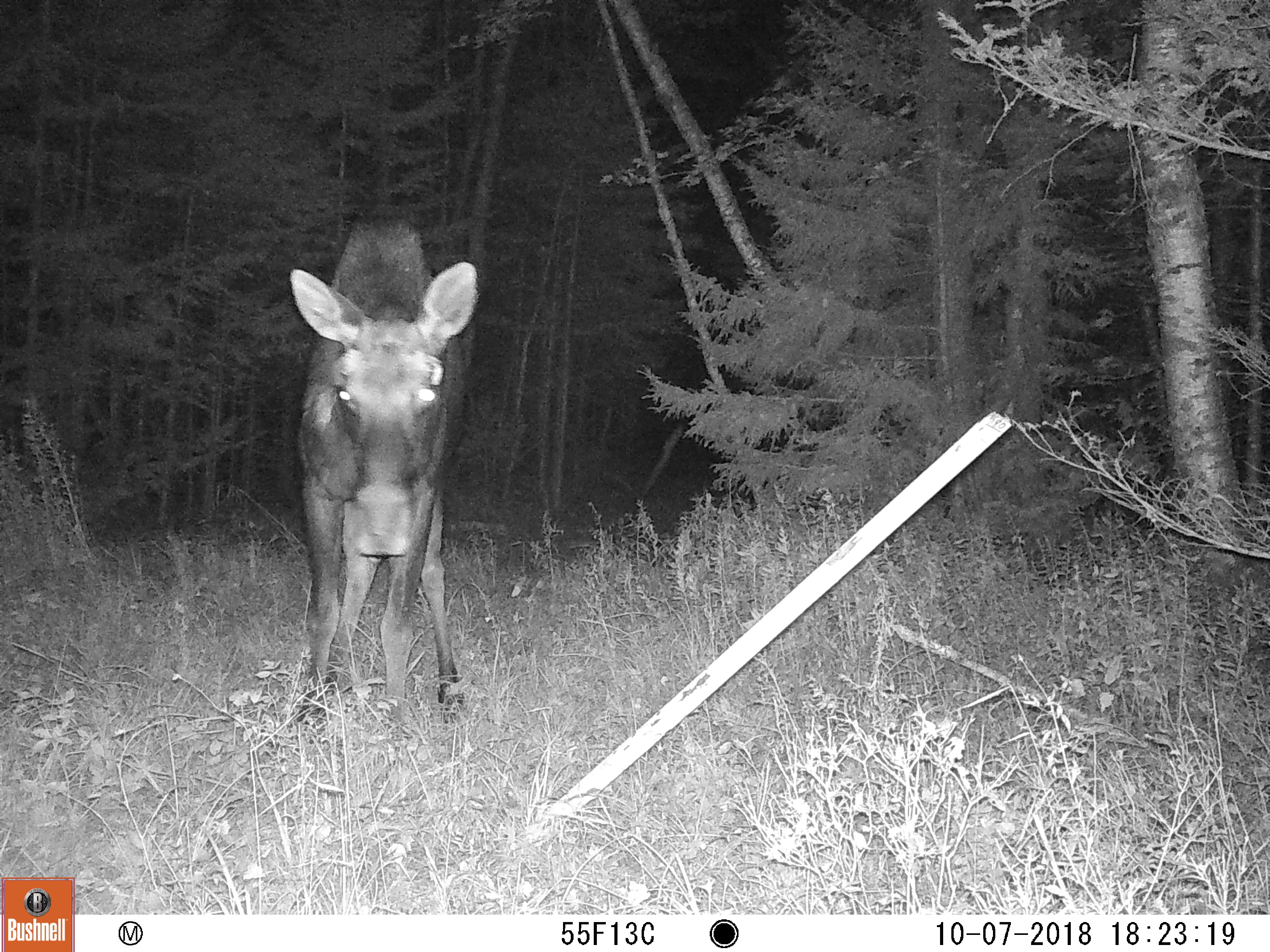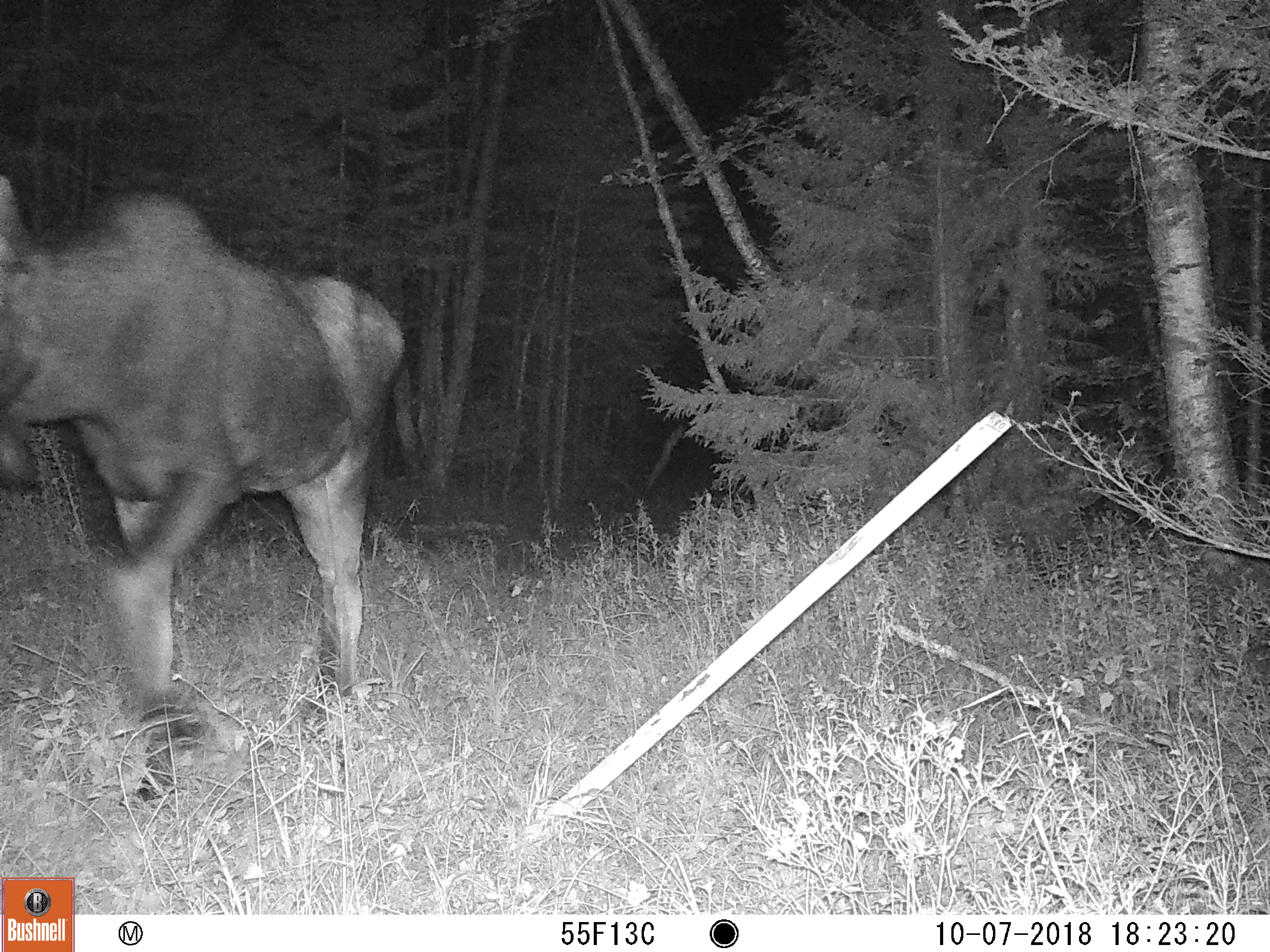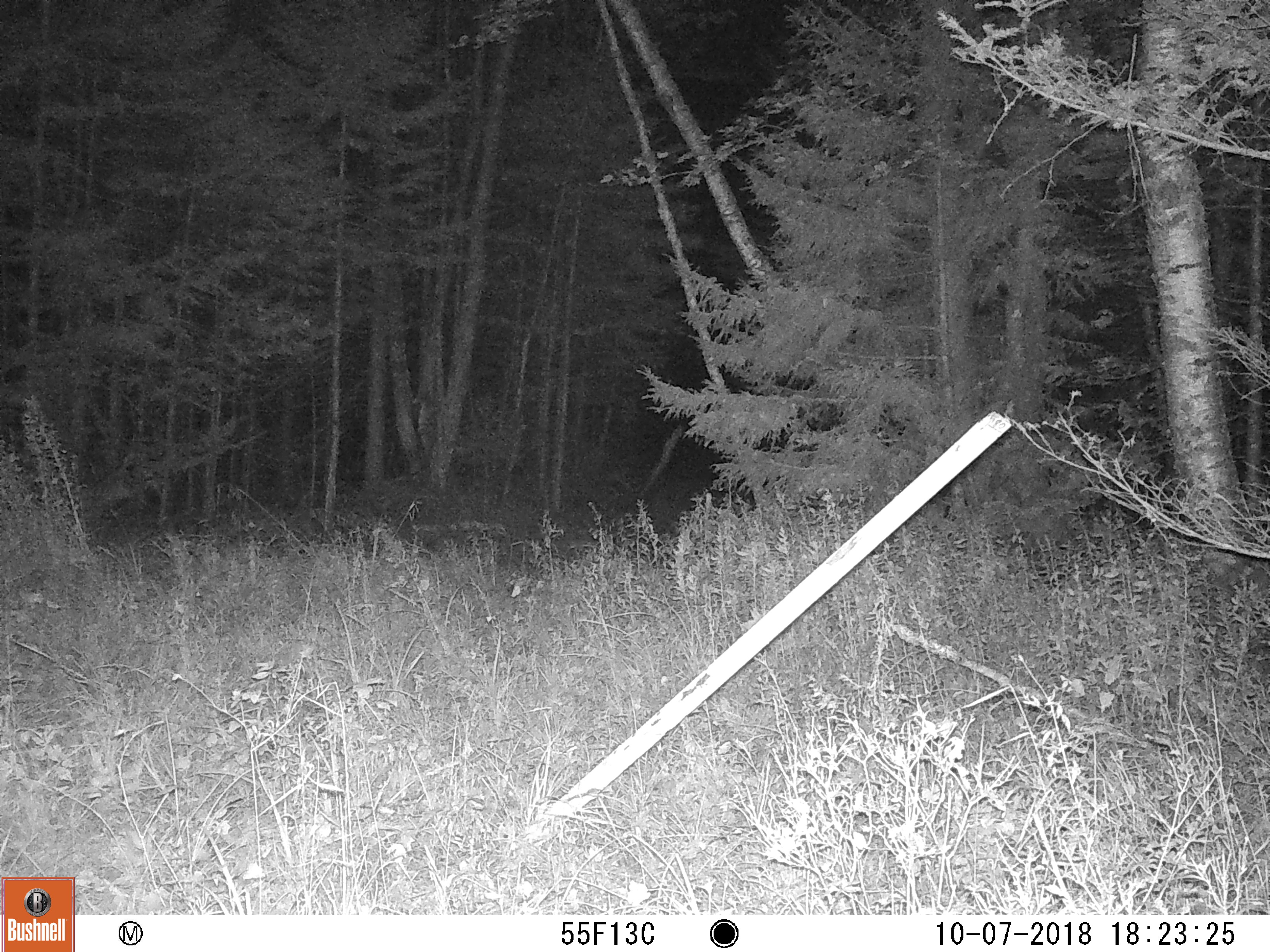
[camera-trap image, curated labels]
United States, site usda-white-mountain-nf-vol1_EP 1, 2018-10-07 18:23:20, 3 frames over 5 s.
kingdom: Animalia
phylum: Chordata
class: Mammalia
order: Artiodactyla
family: Cervidae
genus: Alces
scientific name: Alces alces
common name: moose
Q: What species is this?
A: Moose (Alces alces).